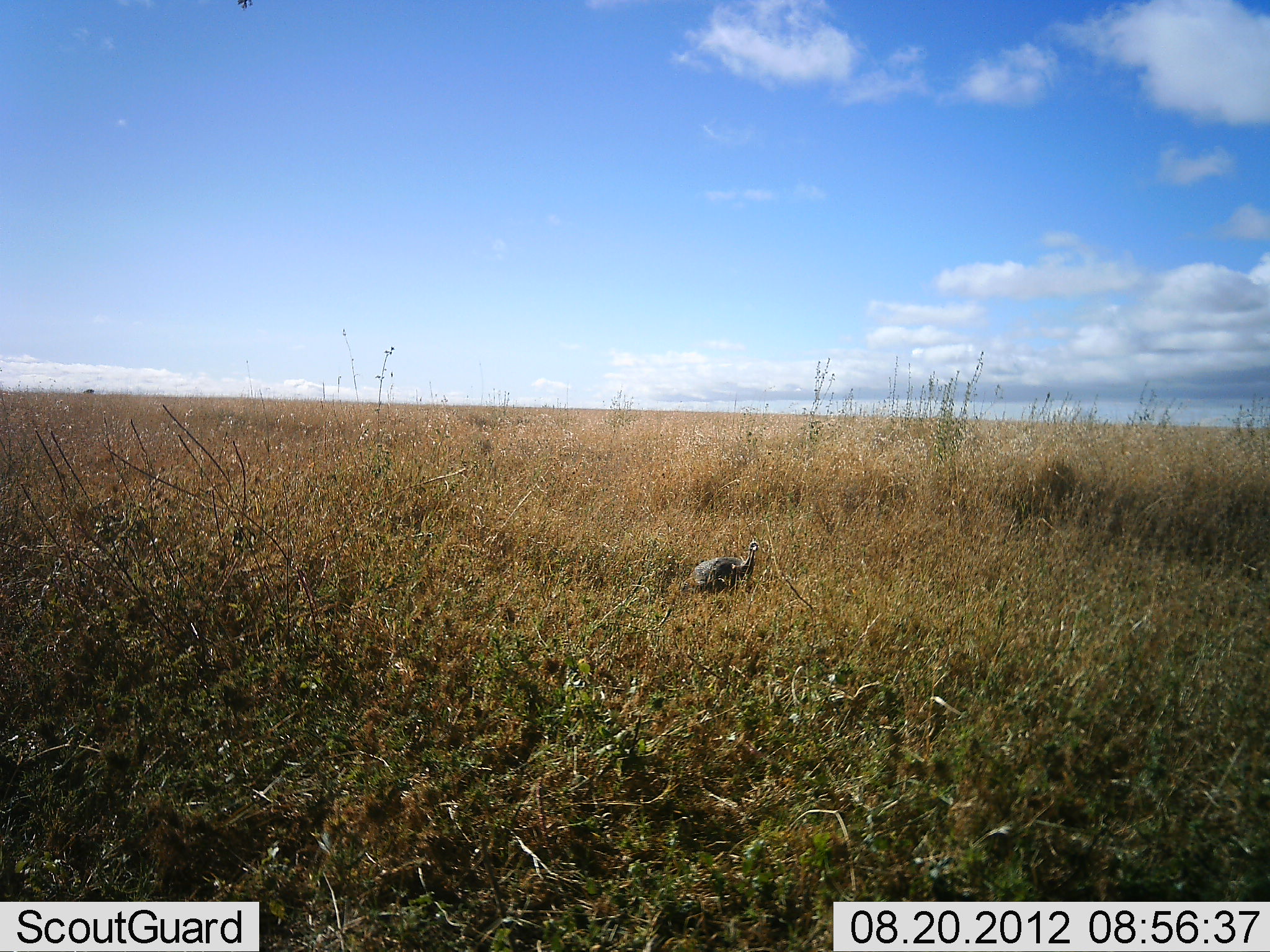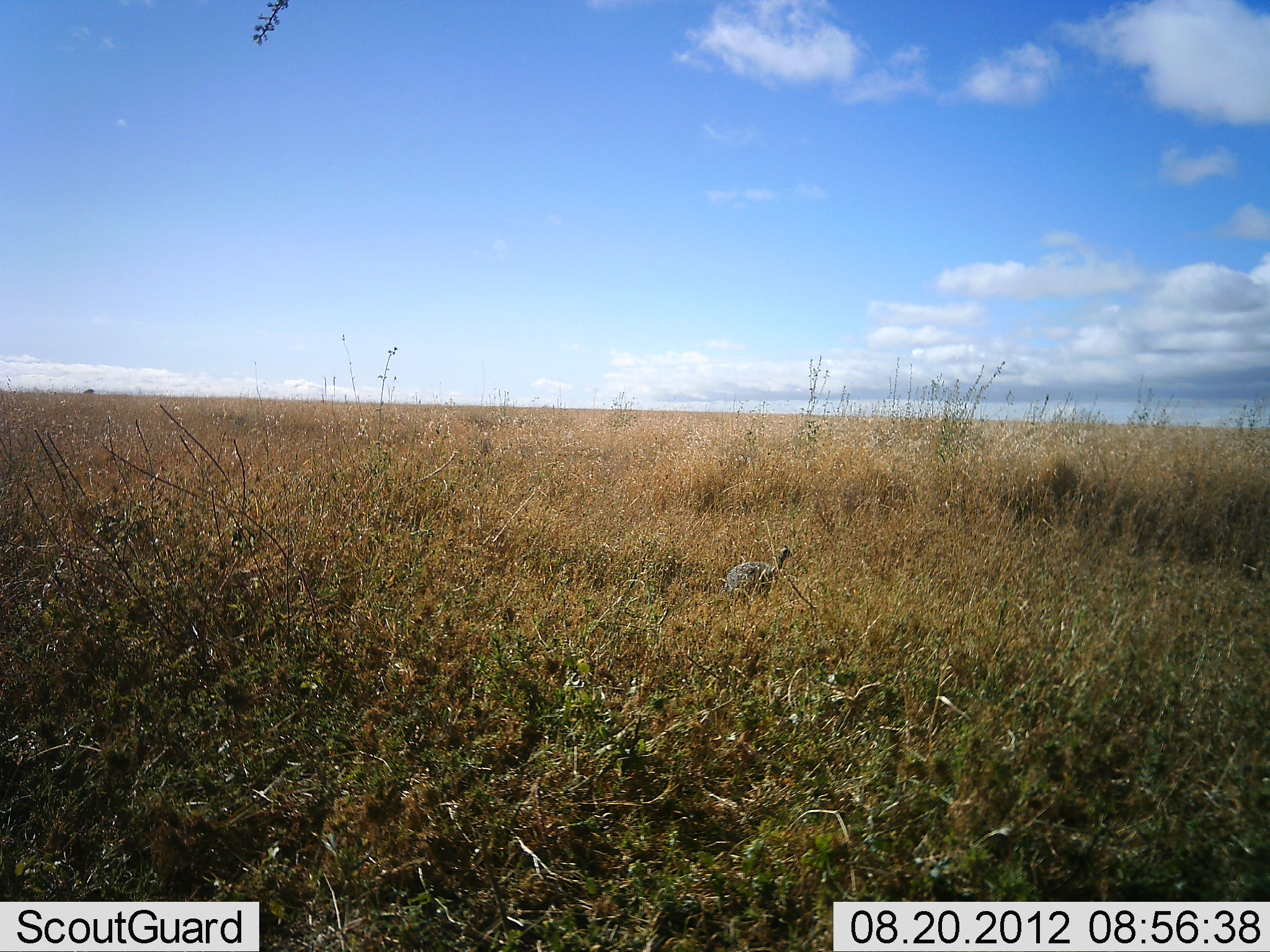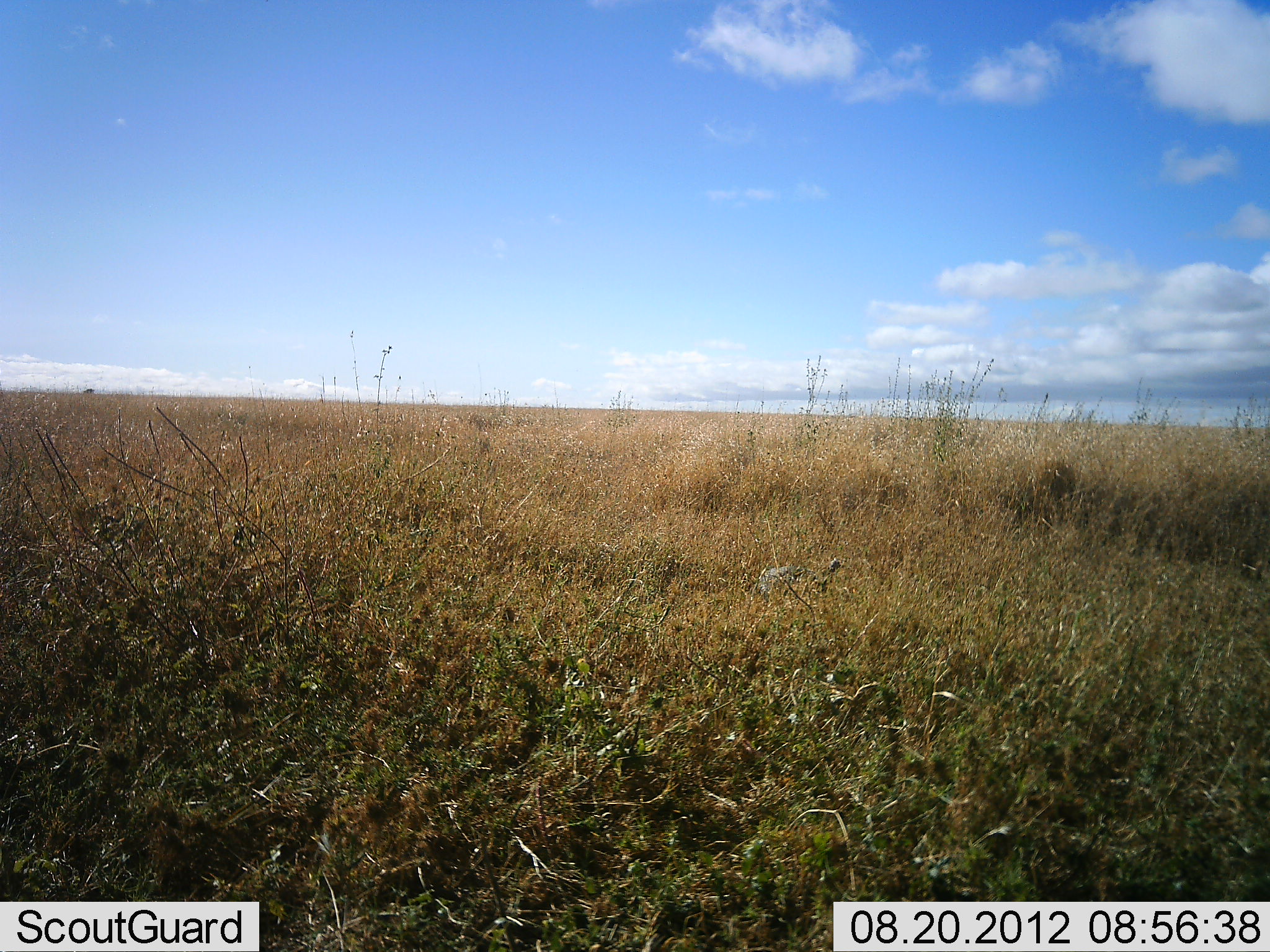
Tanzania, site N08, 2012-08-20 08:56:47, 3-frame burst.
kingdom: Animalia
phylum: Chordata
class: Aves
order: Galliformes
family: Numididae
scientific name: Numididae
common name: guinea fowl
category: guineafowl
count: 1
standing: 20%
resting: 0%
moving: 80%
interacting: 0%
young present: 0%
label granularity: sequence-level